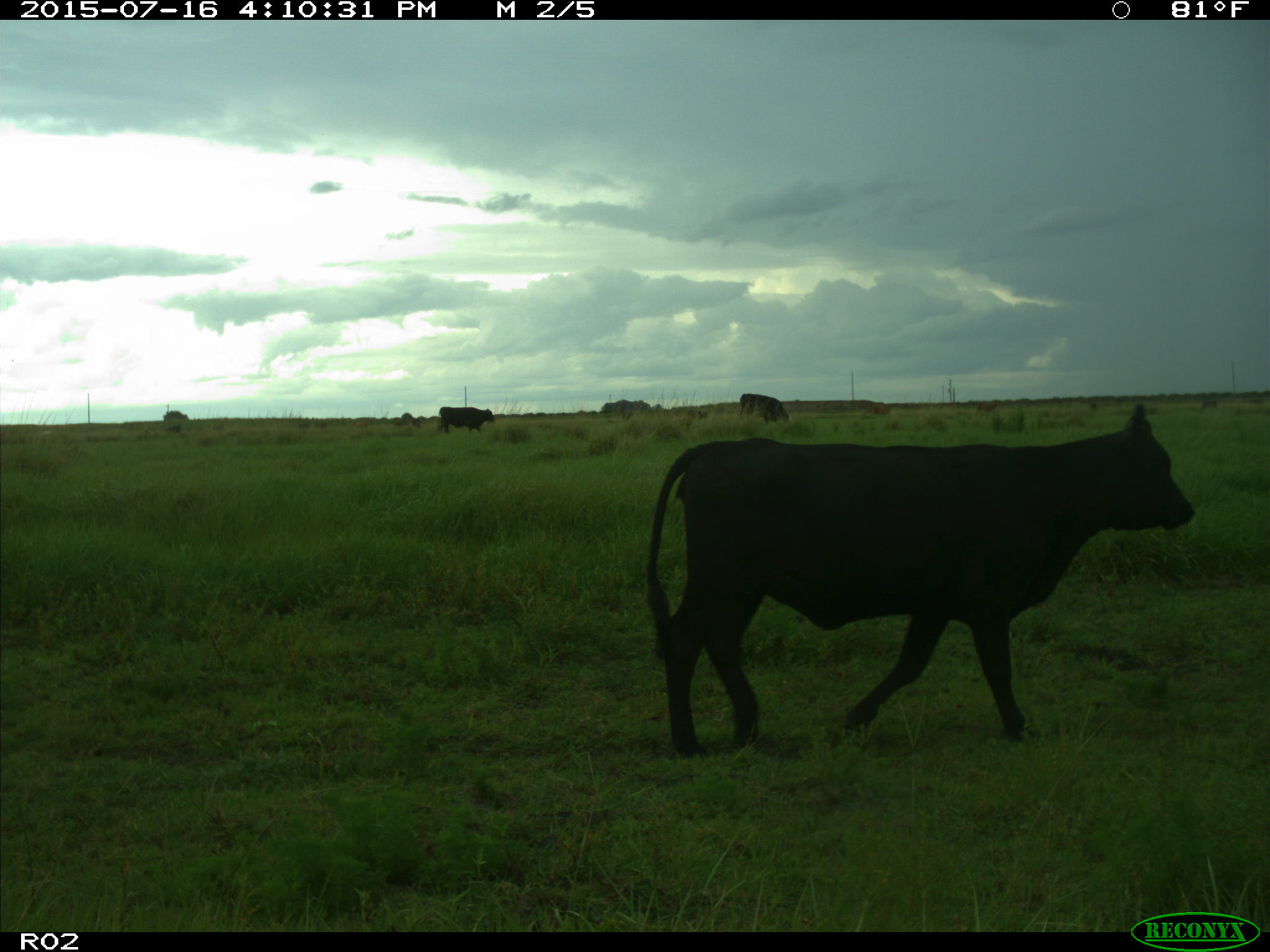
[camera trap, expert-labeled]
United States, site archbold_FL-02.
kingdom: Animalia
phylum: Chordata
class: Mammalia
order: Artiodactyla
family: Bovidae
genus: Bos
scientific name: Bos taurus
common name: domestic cow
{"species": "Bos taurus (domestic cow)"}